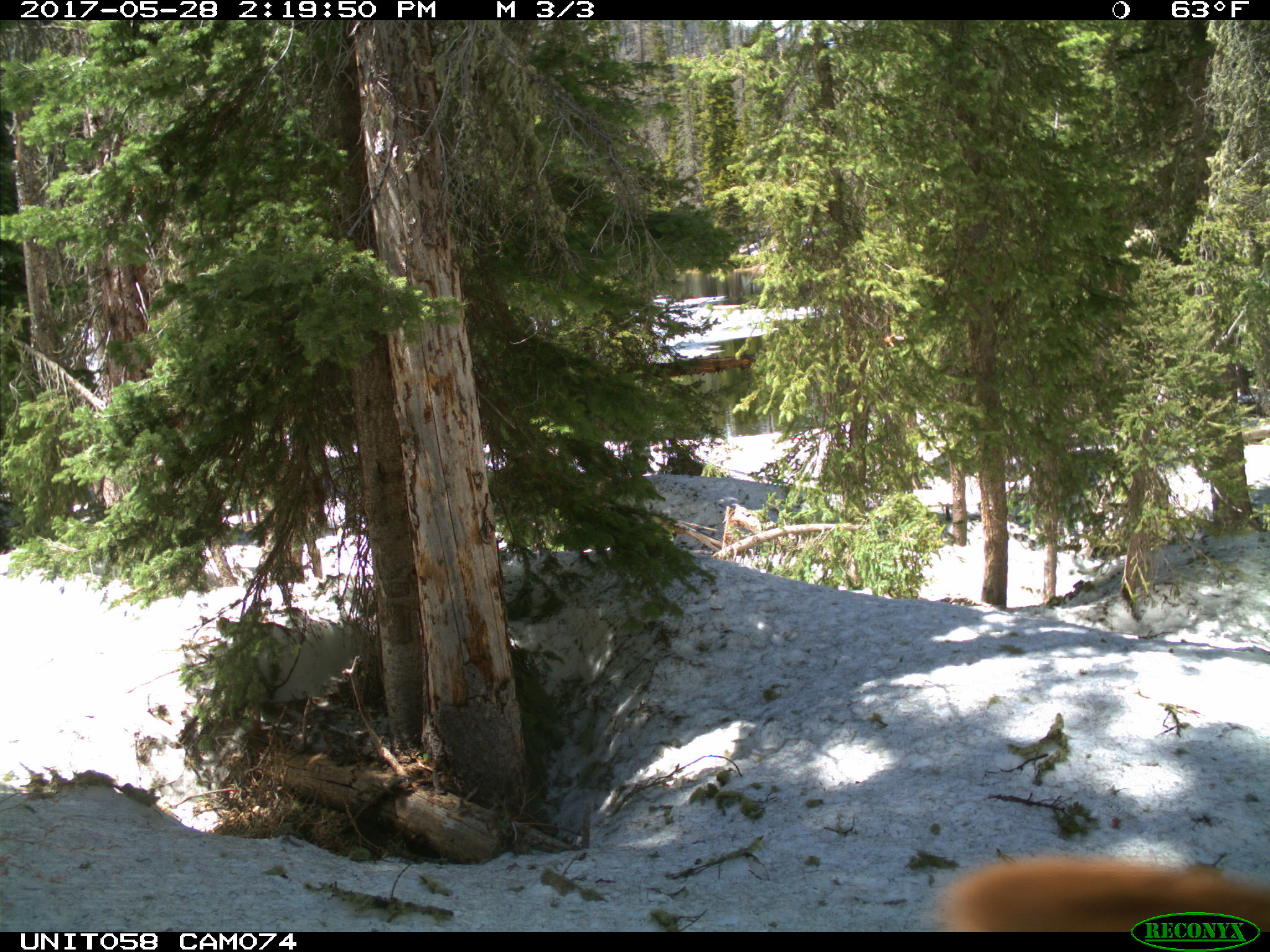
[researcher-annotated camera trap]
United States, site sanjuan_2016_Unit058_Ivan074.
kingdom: Animalia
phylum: Chordata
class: Mammalia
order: Carnivora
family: Ursidae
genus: Ursus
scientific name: Ursus americanus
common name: american black bear